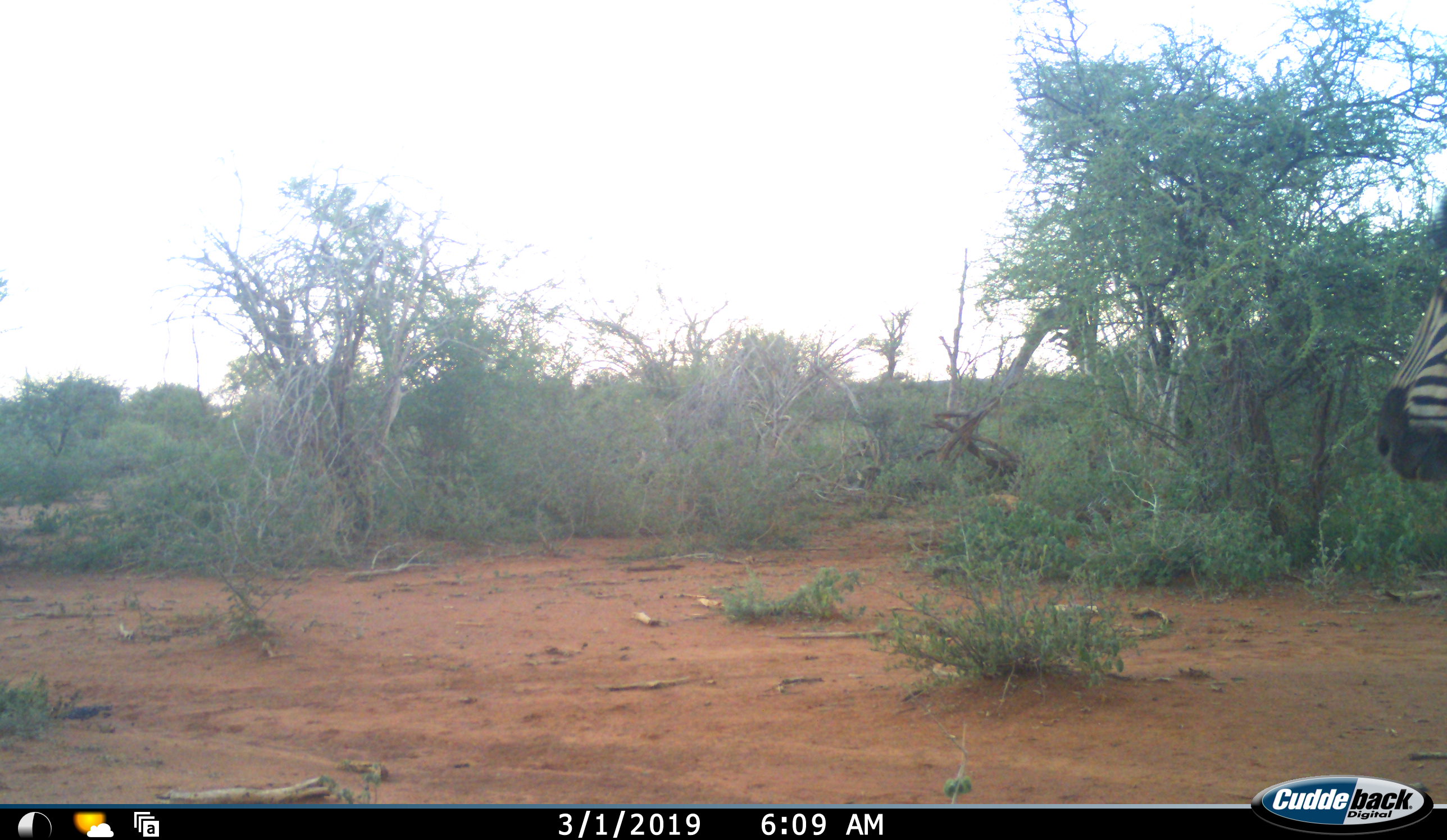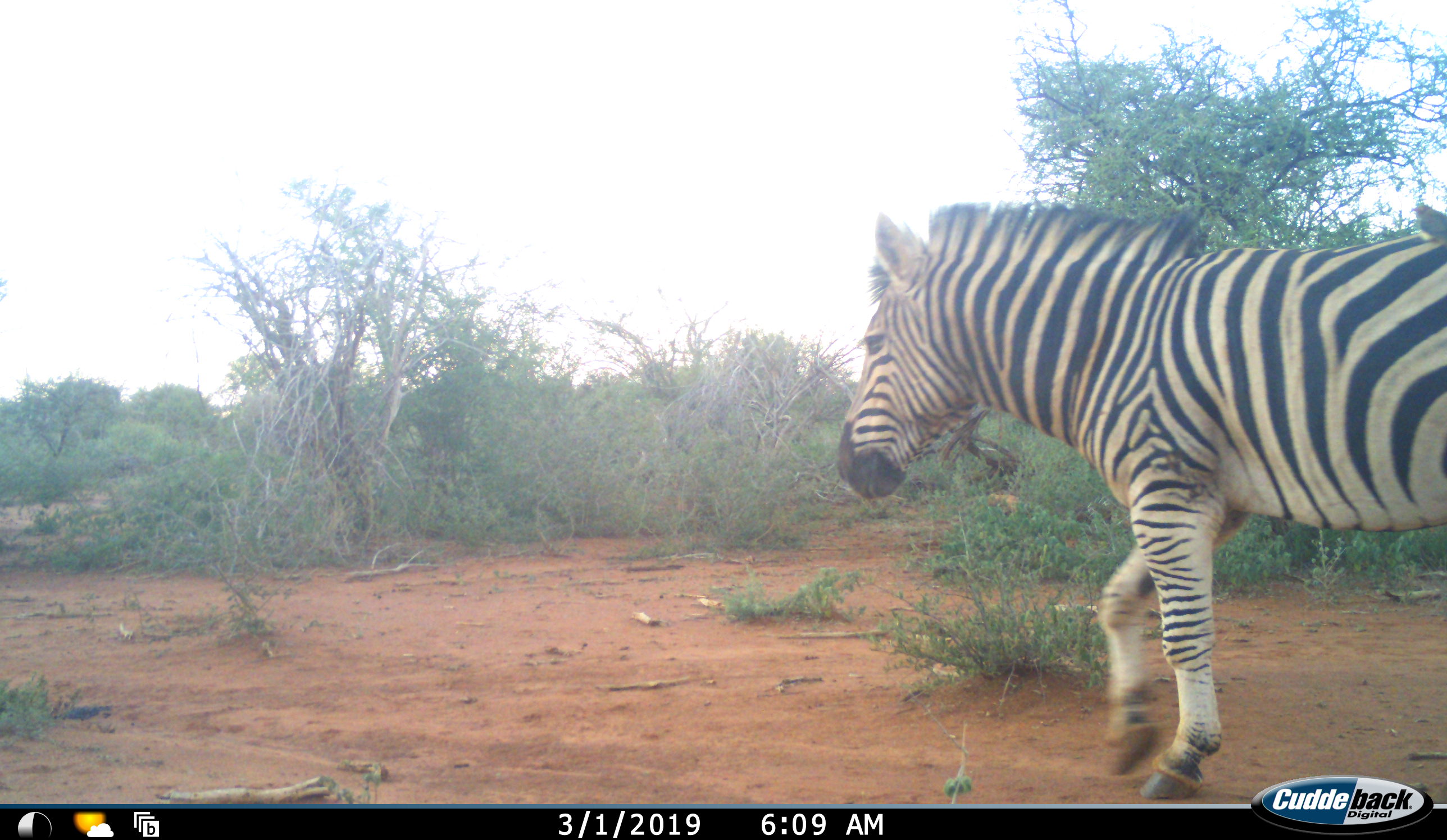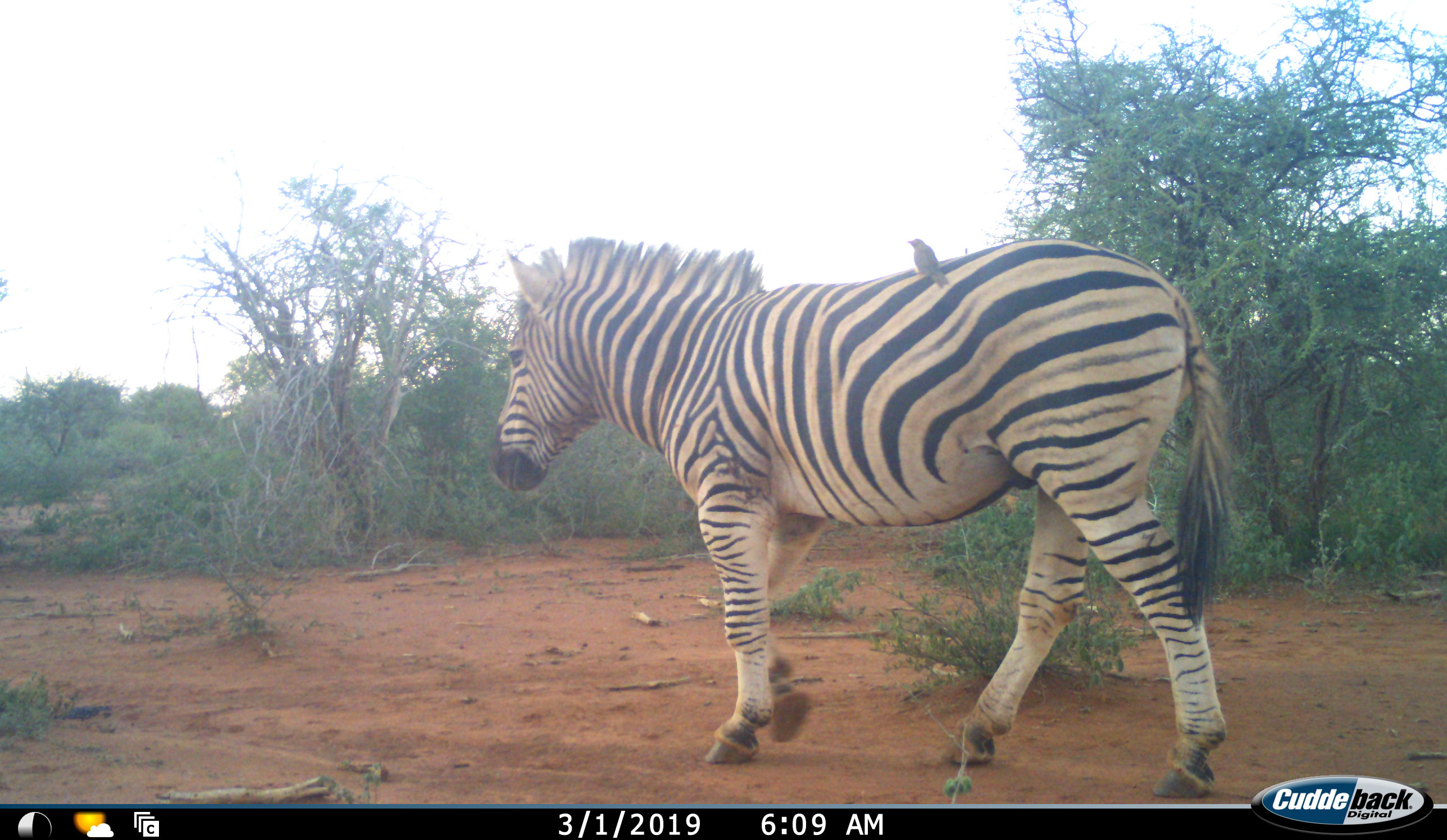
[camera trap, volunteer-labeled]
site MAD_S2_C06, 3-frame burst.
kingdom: Animalia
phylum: Chordata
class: Mammalia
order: Perissodactyla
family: Equidae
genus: Equus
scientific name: Equus quagga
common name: plains zebra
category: zebraplains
Zebraplains (plains zebra) (Equus quagga), count 1. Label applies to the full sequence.